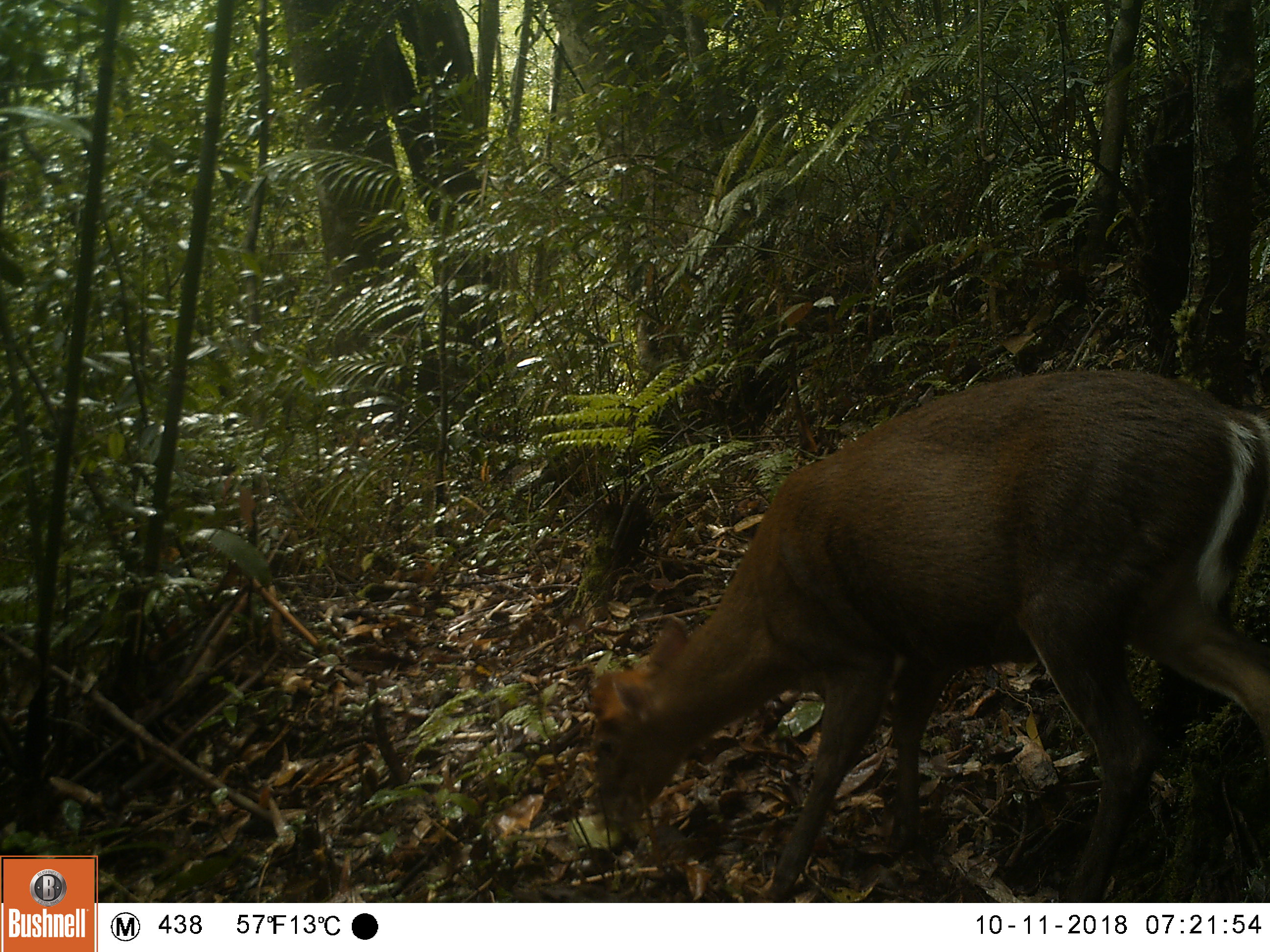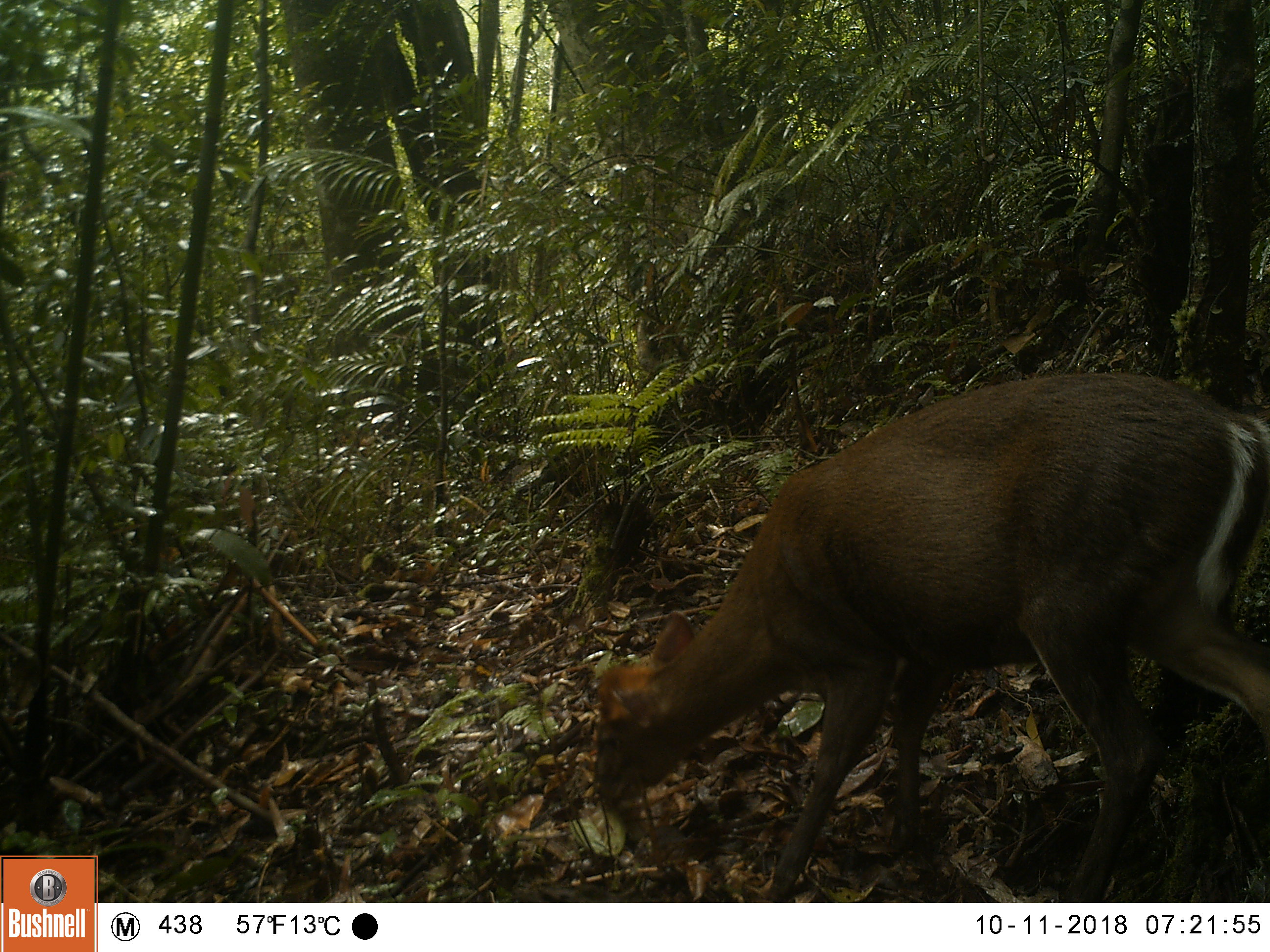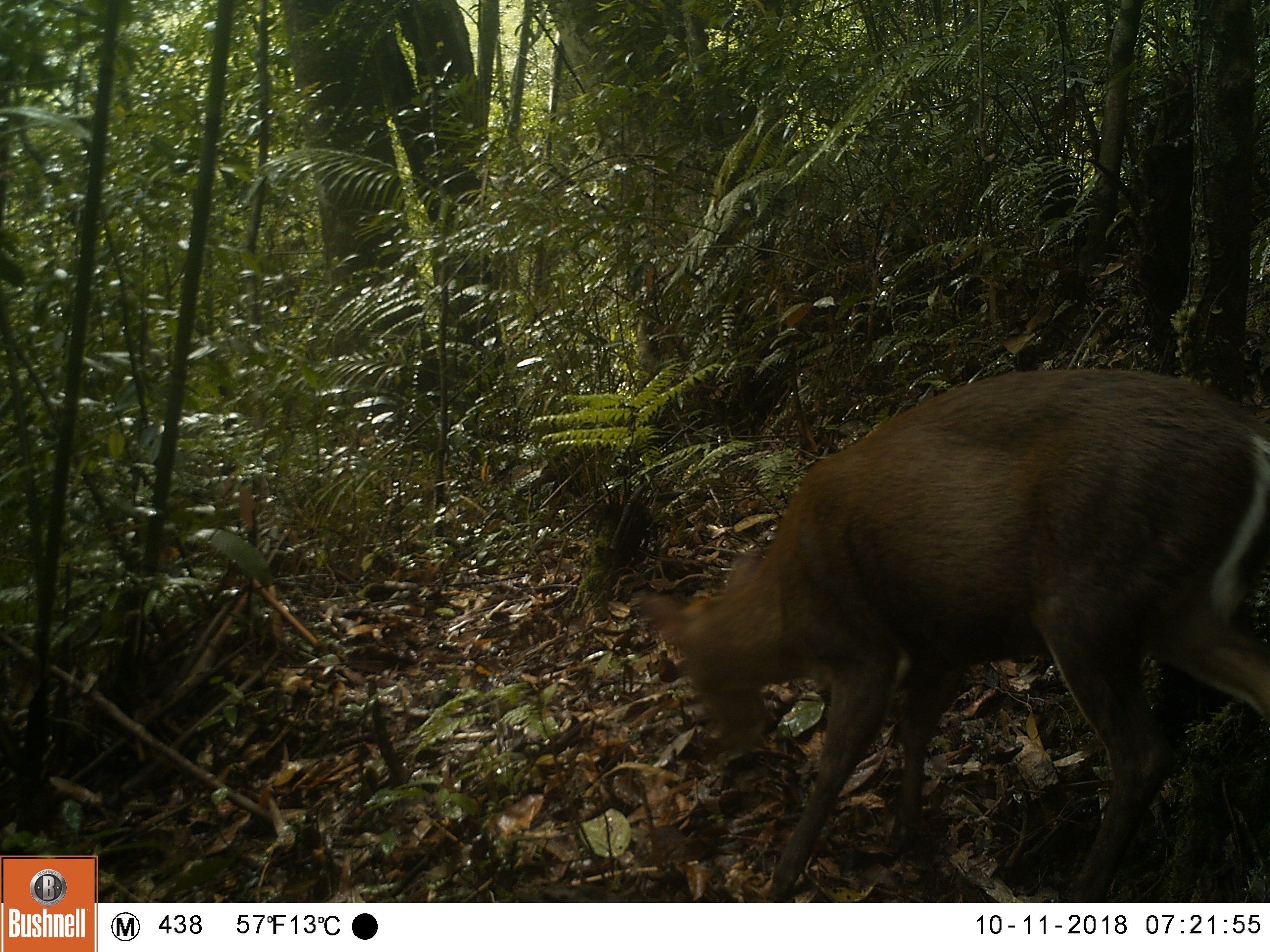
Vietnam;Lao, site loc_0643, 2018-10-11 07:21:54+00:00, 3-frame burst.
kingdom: Animalia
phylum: Chordata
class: Mammalia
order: Artiodactyla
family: Cervidae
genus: Muntiacus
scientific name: Muntiacus rooseveltorum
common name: roosevelt's muntjac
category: roosevelts muntjac group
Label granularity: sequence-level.